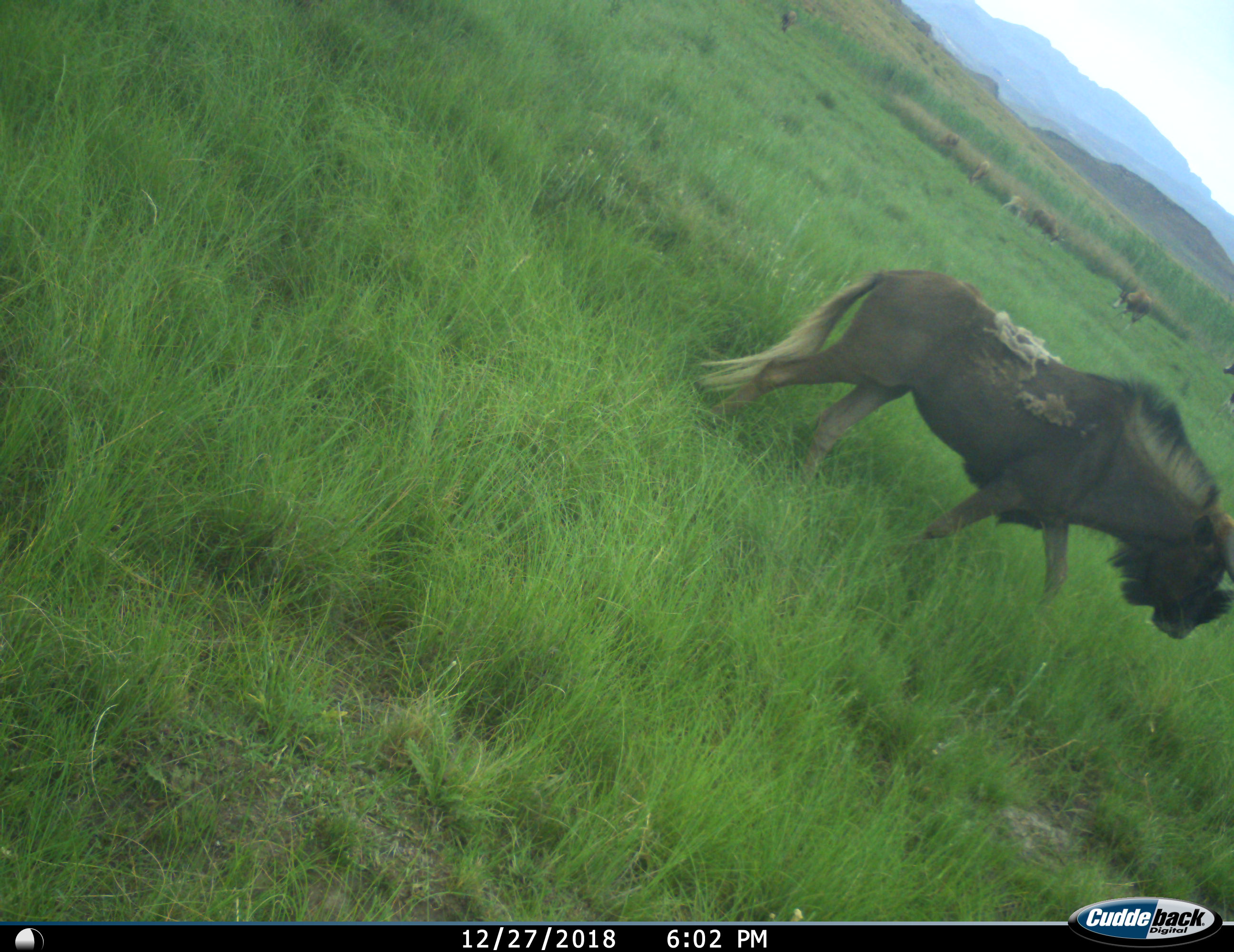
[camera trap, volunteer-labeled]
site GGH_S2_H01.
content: unidentified animal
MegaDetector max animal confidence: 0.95